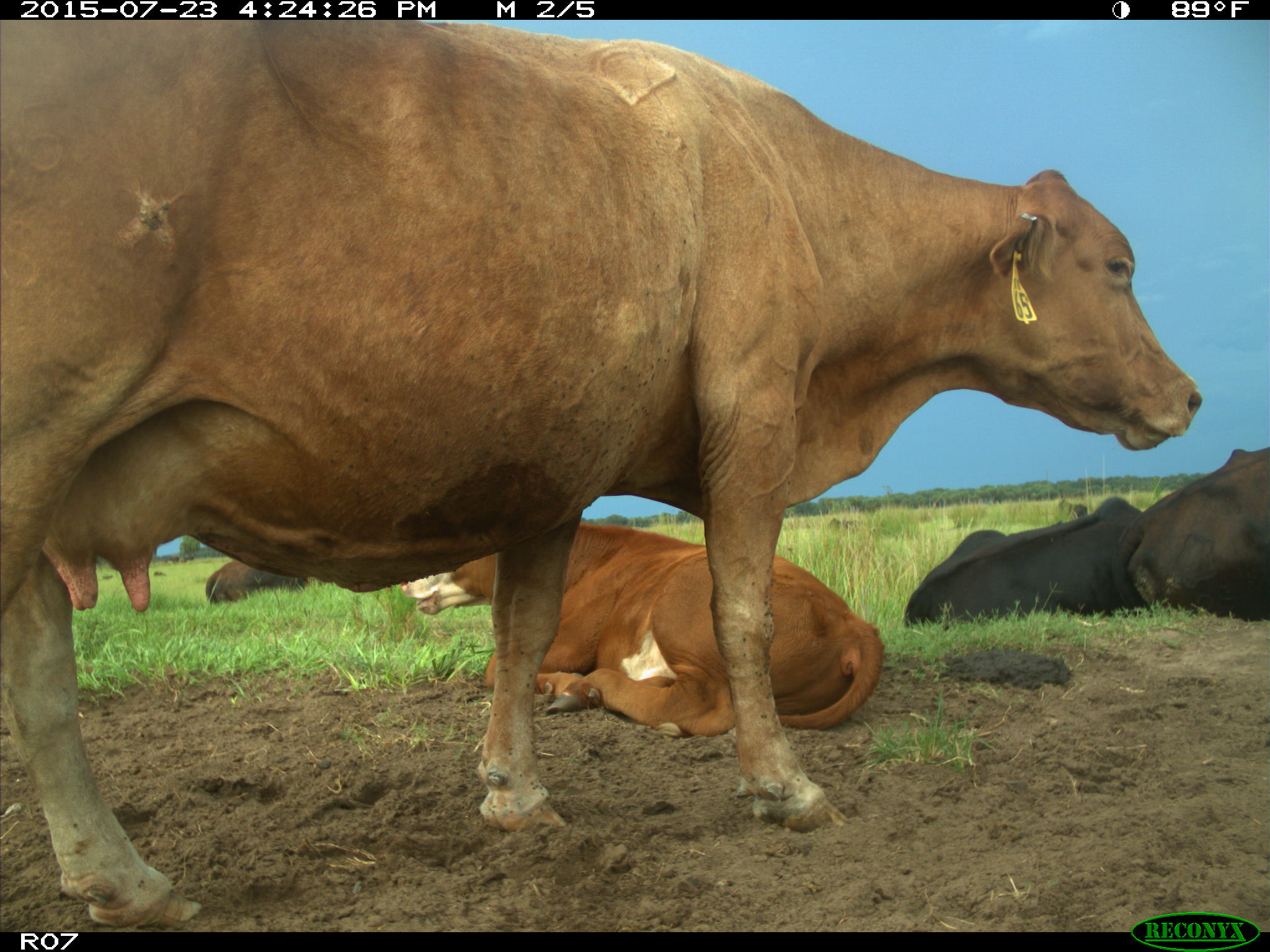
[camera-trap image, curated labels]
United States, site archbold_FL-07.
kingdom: Animalia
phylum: Chordata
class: Mammalia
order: Artiodactyla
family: Bovidae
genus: Bos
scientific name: Bos taurus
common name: domestic cow